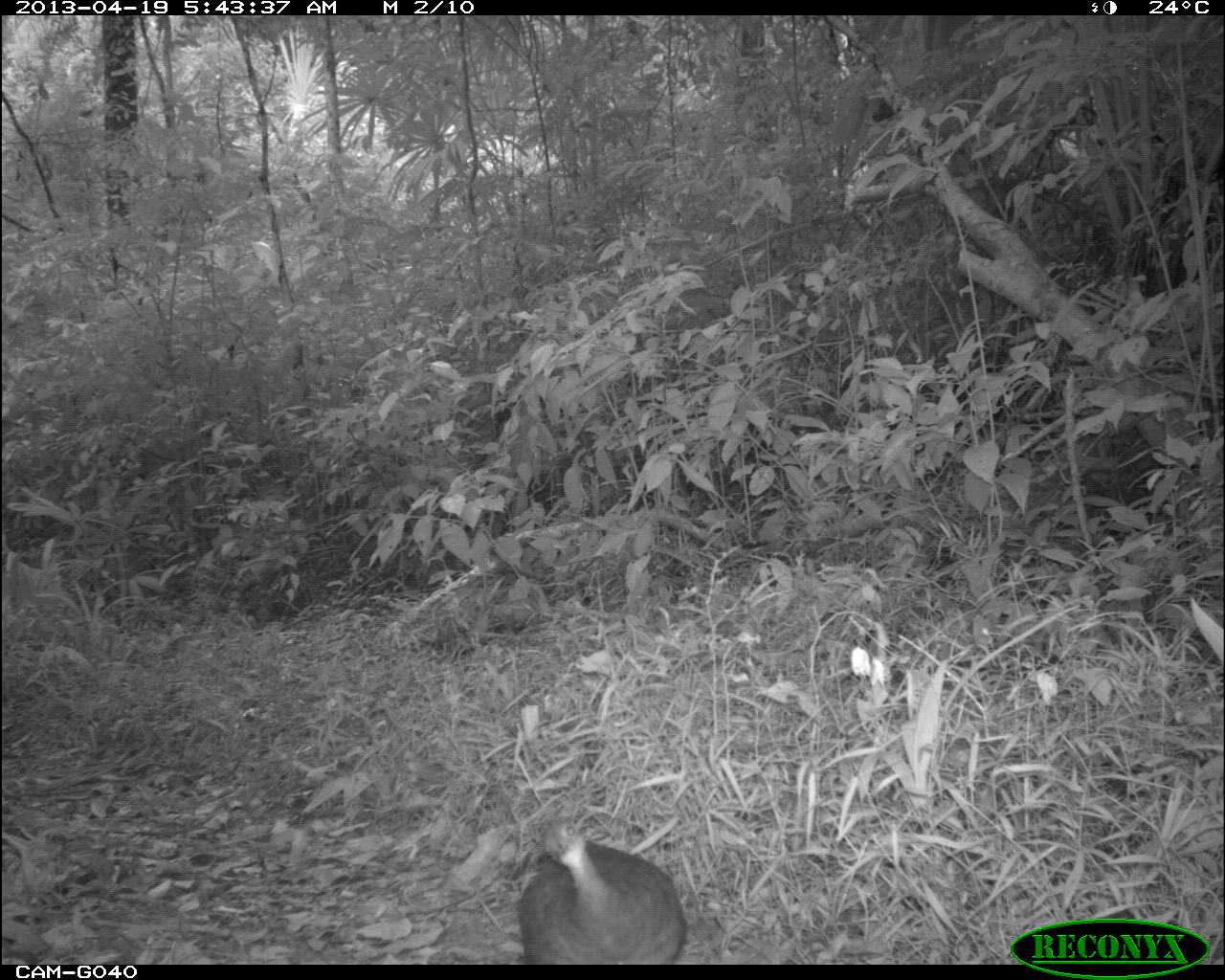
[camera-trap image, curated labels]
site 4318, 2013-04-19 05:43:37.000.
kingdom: Animalia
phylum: Chordata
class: Aves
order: Tinamiformes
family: Tinamidae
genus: Tinamus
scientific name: Tinamus major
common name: great tinamou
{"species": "Tinamus major (great tinamou)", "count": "1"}